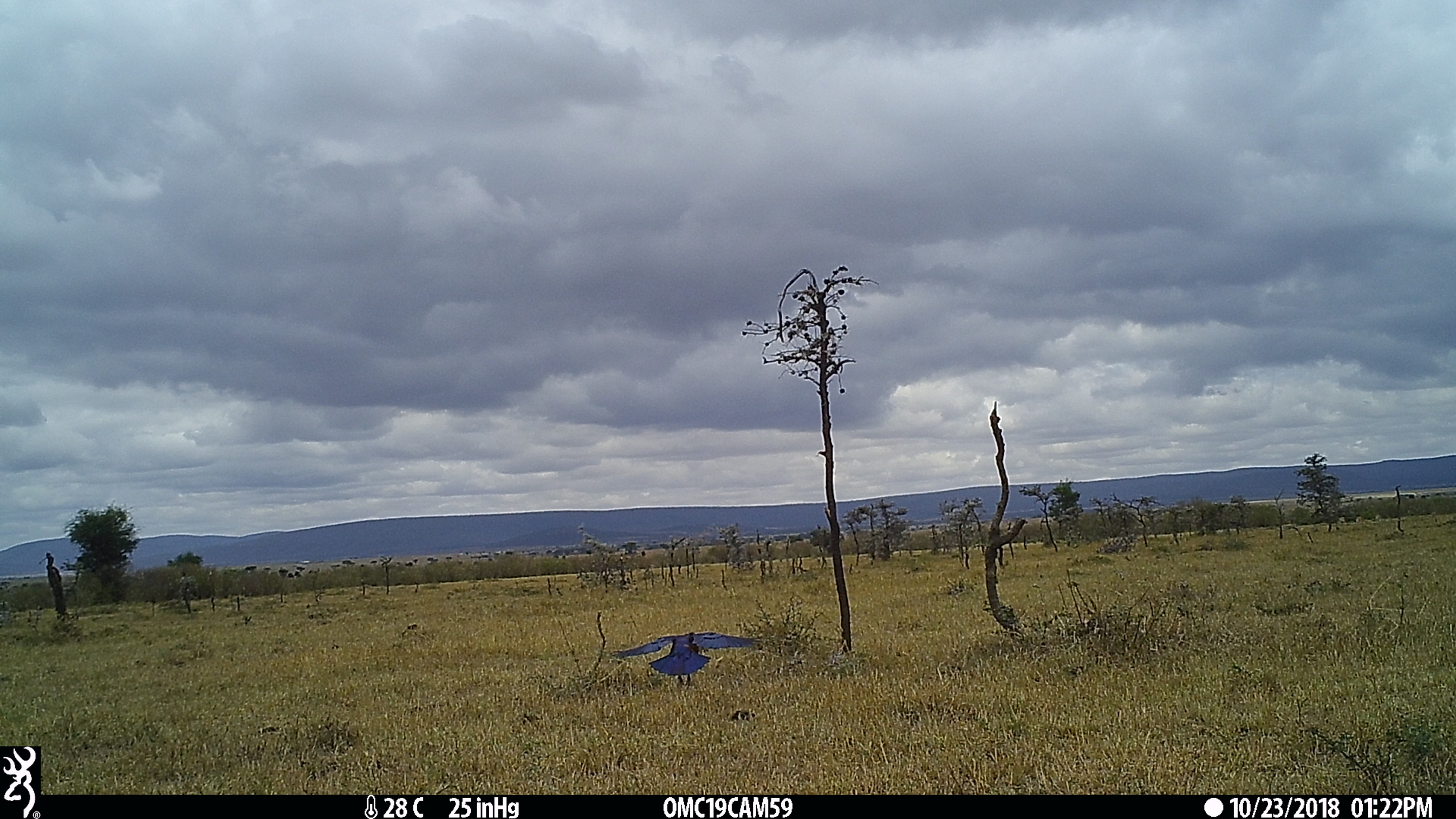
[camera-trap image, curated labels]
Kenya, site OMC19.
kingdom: Animalia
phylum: Chordata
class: Aves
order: Passeriformes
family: Sturnidae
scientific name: Sturnidae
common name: starling